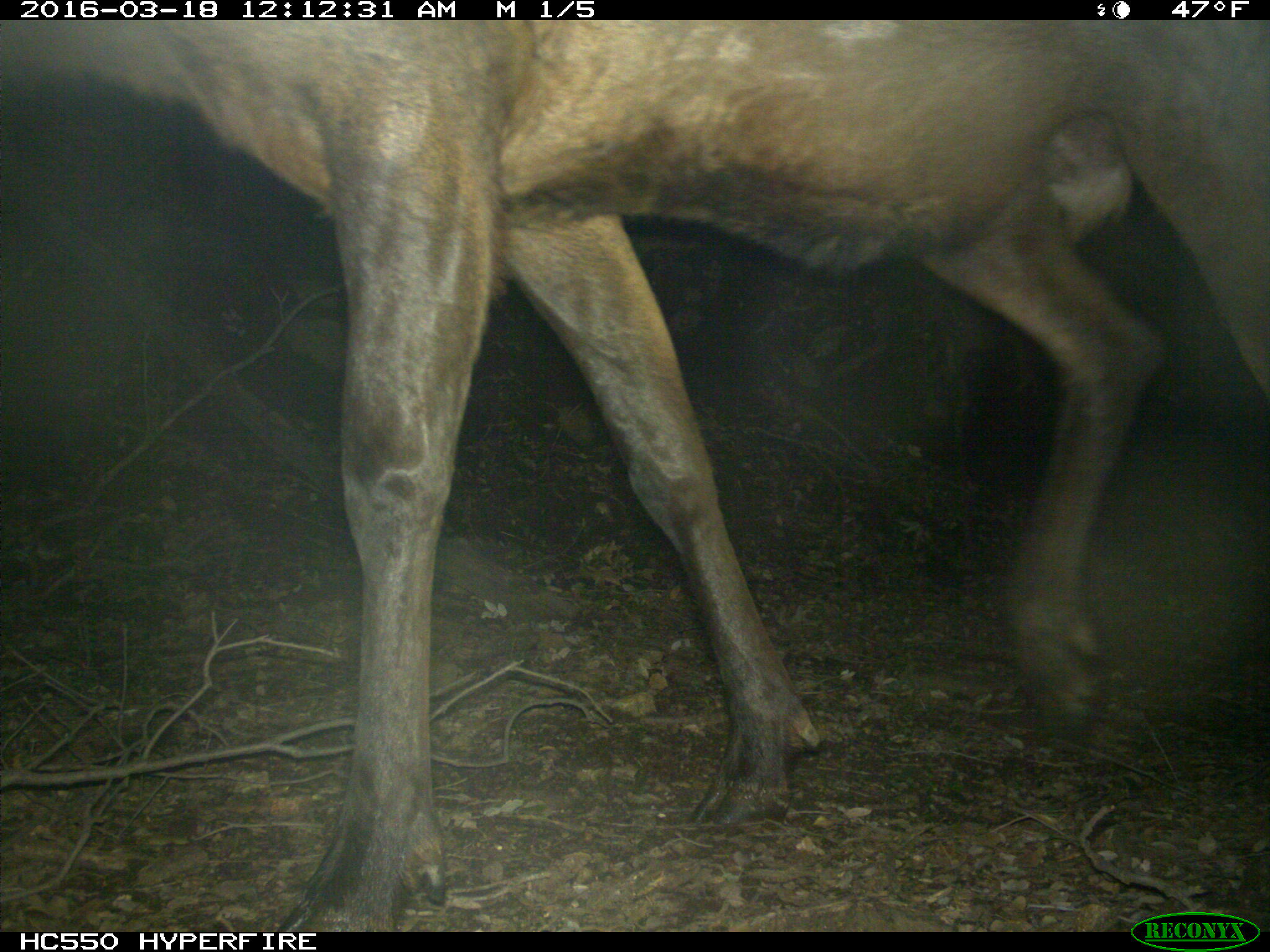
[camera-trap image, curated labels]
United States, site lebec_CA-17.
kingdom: Animalia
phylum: Chordata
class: Mammalia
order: Artiodactyla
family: Cervidae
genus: Cervus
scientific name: Cervus canadensis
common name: elk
Cervus canadensis (elk).